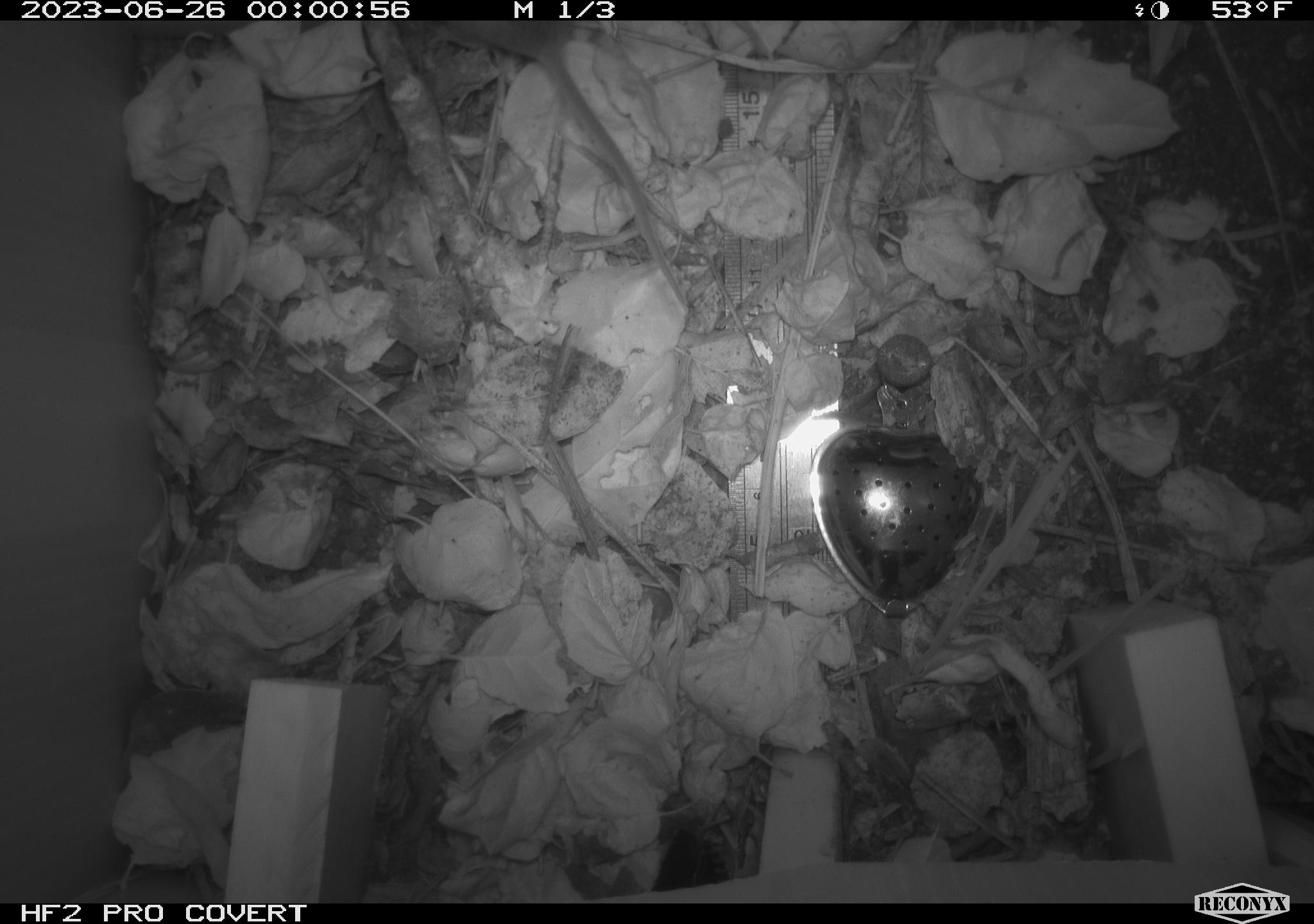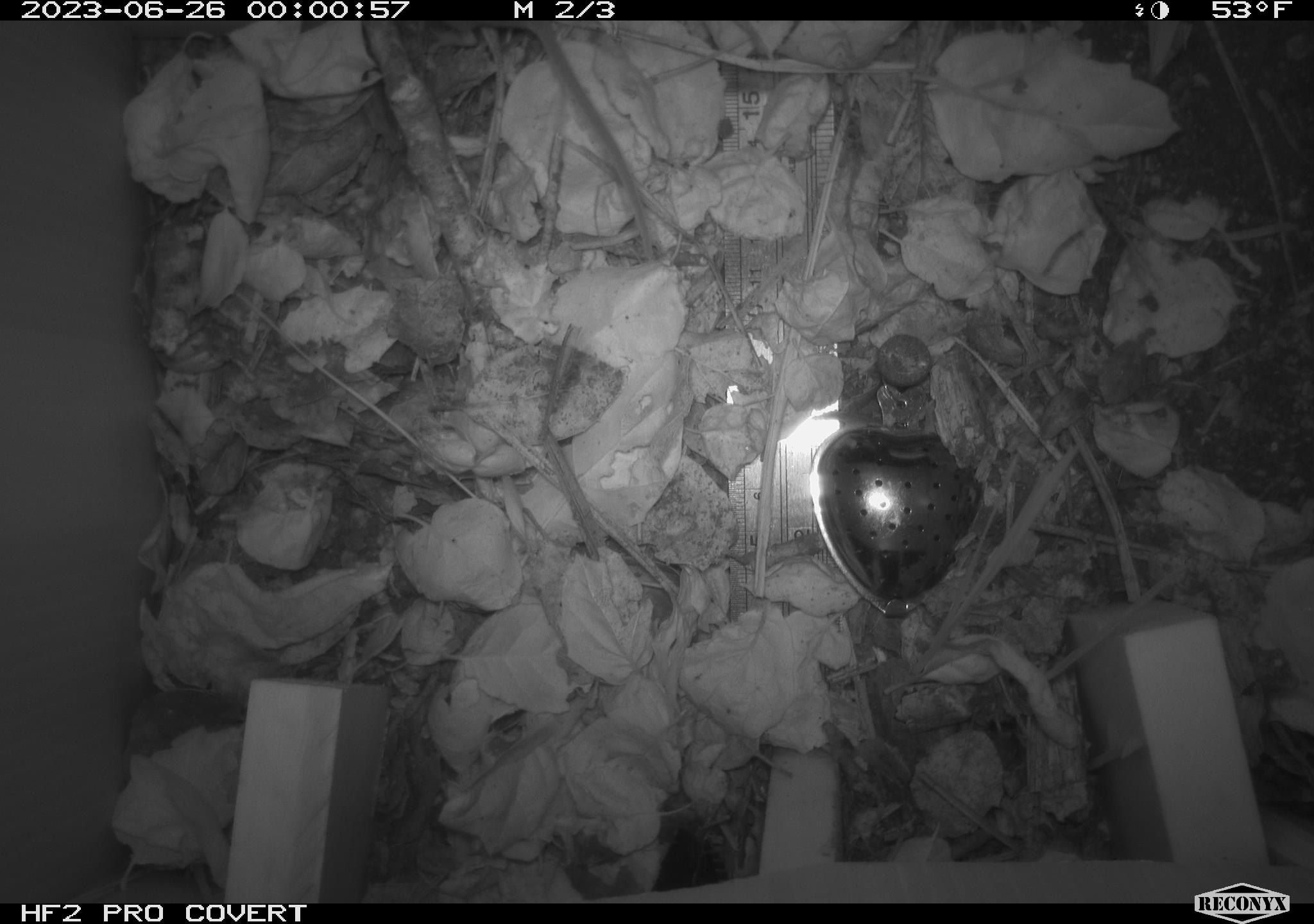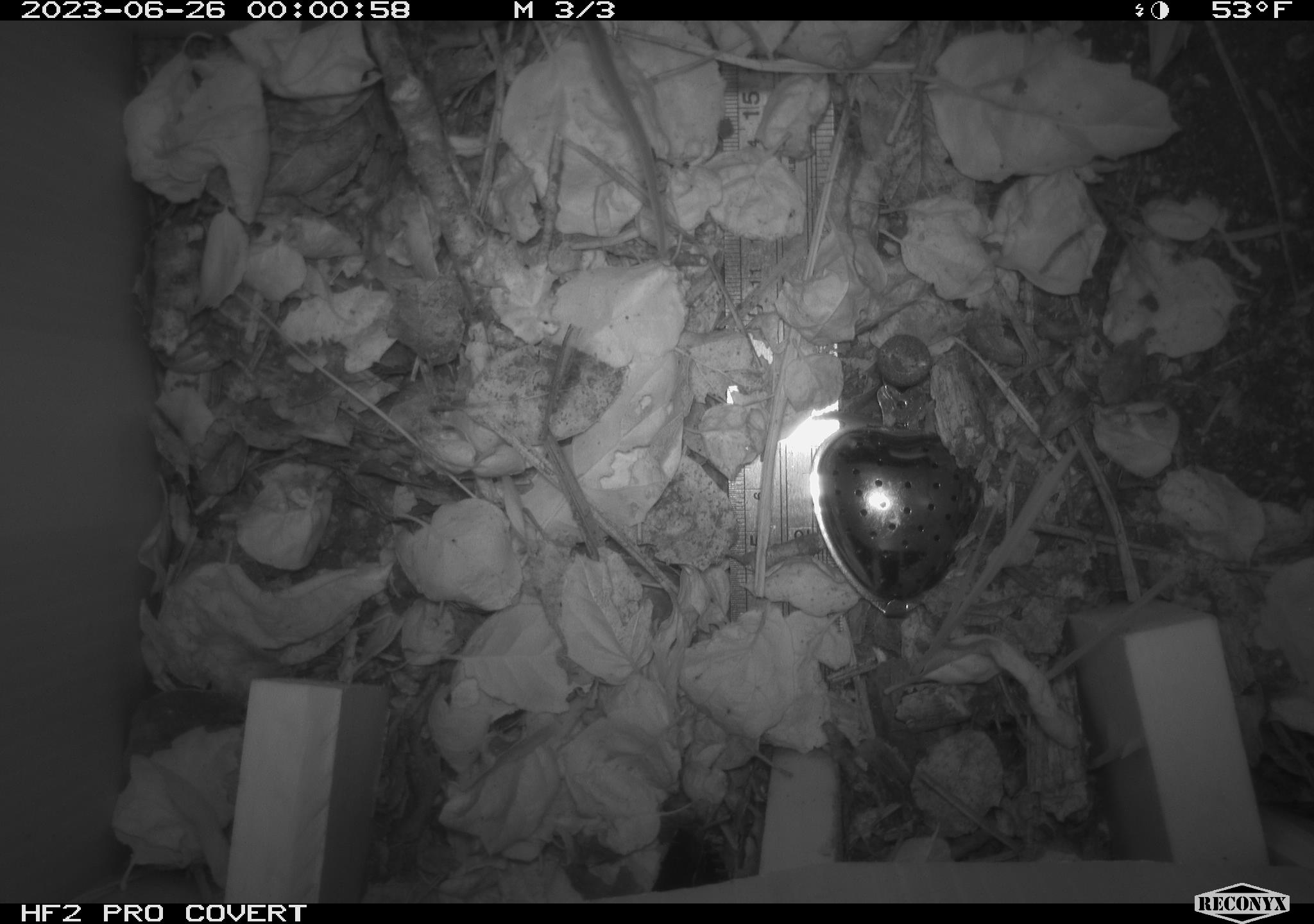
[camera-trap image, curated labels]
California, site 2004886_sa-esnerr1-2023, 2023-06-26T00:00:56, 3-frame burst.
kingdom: Animalia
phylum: Chordata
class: Mammalia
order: Rodentia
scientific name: Rodentia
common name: mouse species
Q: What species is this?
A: Mouse species (Rodentia).